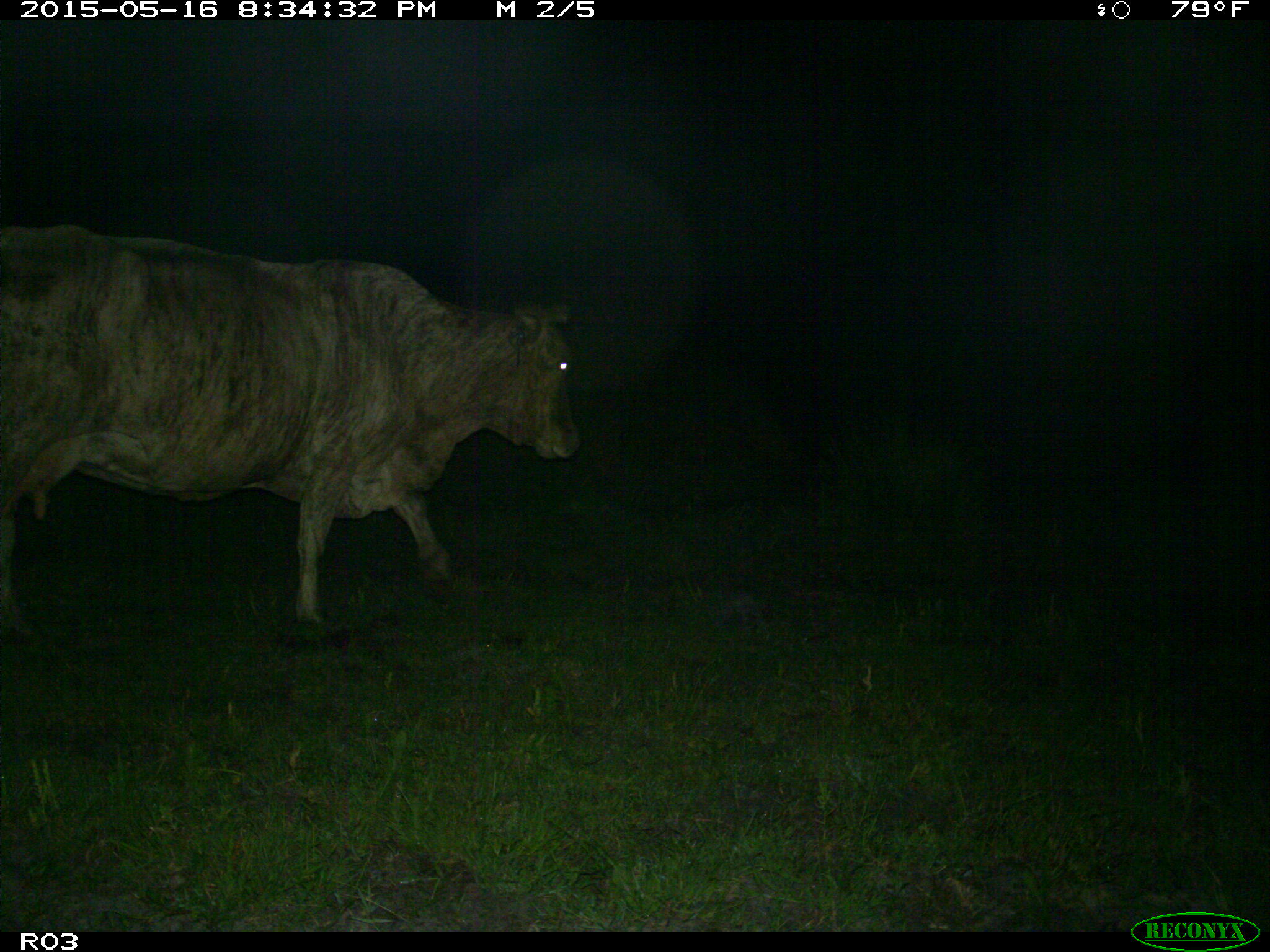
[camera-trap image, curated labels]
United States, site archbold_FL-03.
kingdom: Animalia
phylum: Chordata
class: Mammalia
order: Artiodactyla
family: Bovidae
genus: Bos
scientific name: Bos taurus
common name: domestic cow